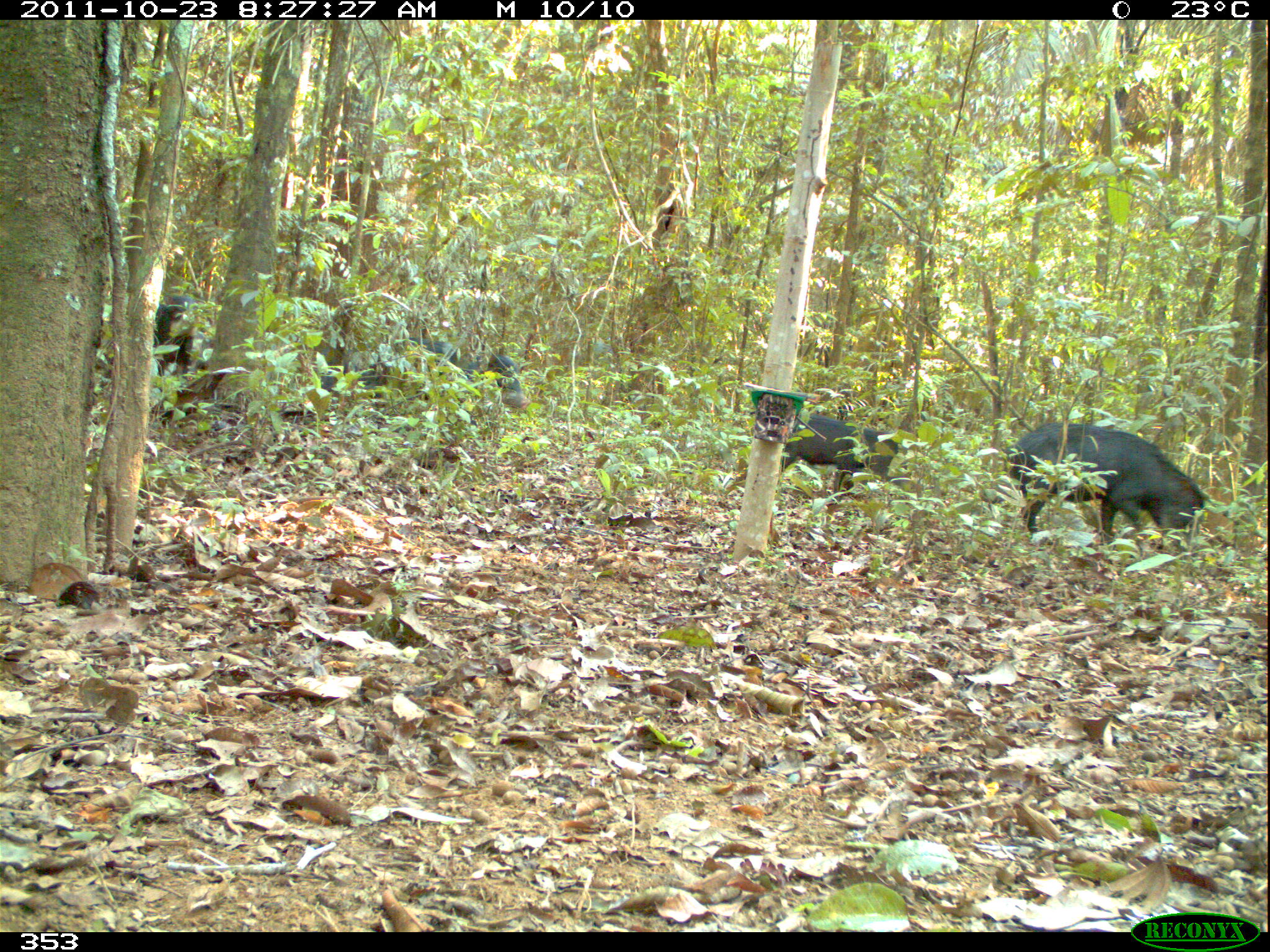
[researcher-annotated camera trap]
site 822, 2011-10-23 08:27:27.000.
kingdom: Animalia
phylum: Chordata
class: Mammalia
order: Artiodactyla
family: Tayassuidae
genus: Tayassu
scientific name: Tayassu pecari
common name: white-lipped peccary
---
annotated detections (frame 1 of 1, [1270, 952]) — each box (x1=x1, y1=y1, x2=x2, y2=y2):
tayassu pecari: (x1=1001, y1=420, x2=1208, y2=550); (x1=369, y1=334, x2=531, y2=422); (x1=777, y1=411, x2=911, y2=500); (x1=151, y1=290, x2=212, y2=391)